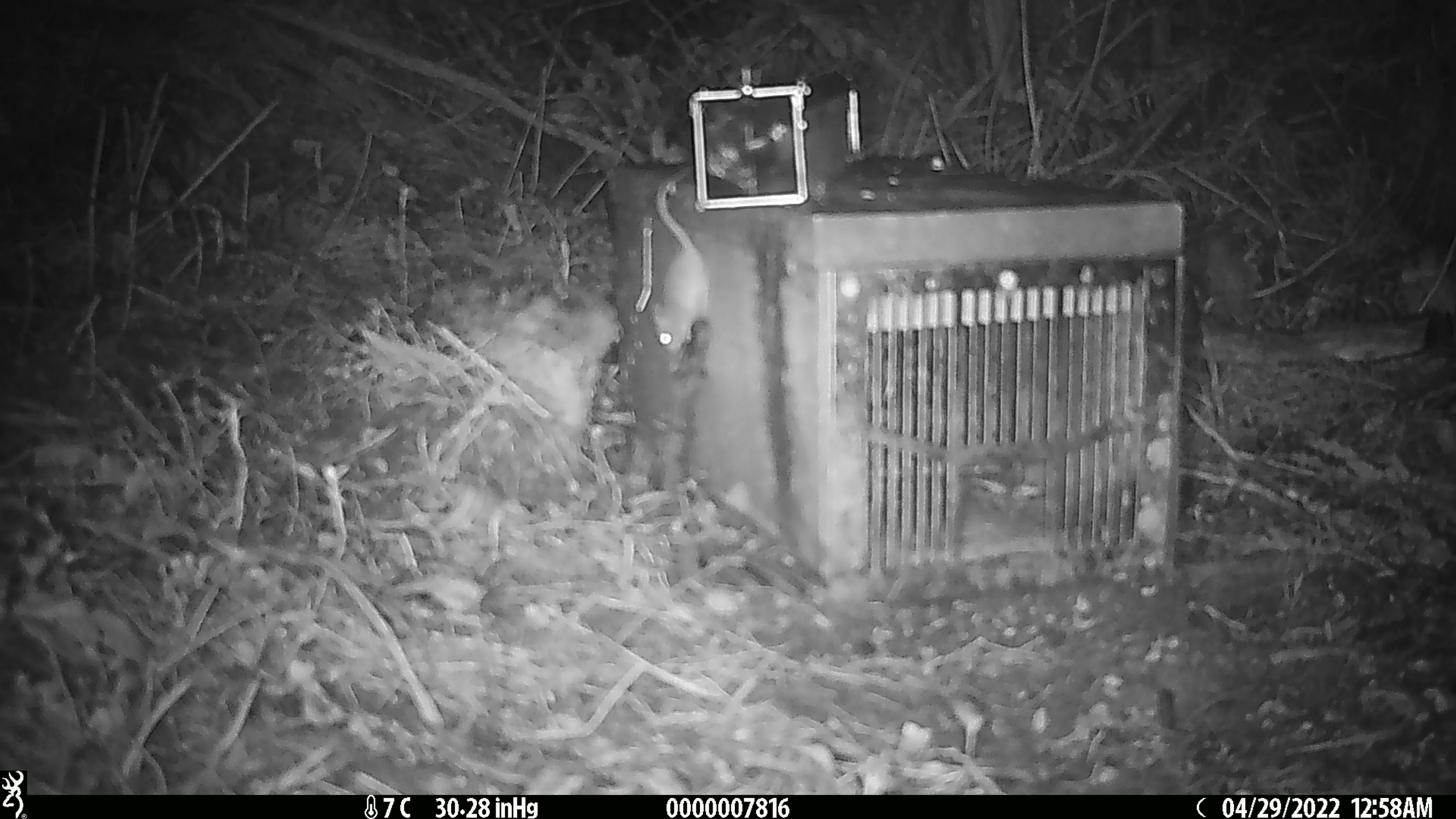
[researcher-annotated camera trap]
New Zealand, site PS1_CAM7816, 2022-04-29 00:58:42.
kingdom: Animalia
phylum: Chordata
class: Mammalia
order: Rodentia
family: Muridae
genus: Mus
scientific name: Mus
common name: mouse